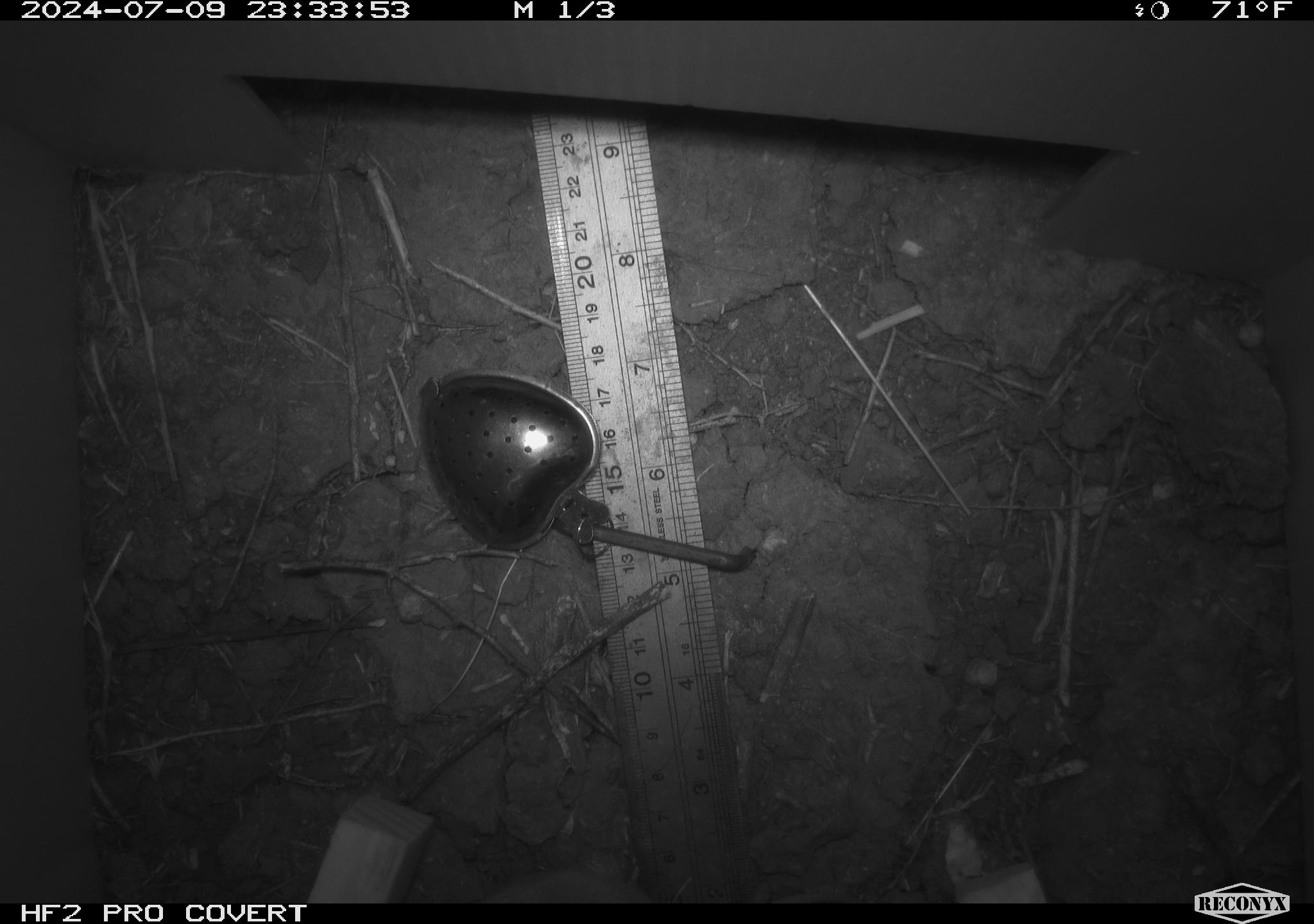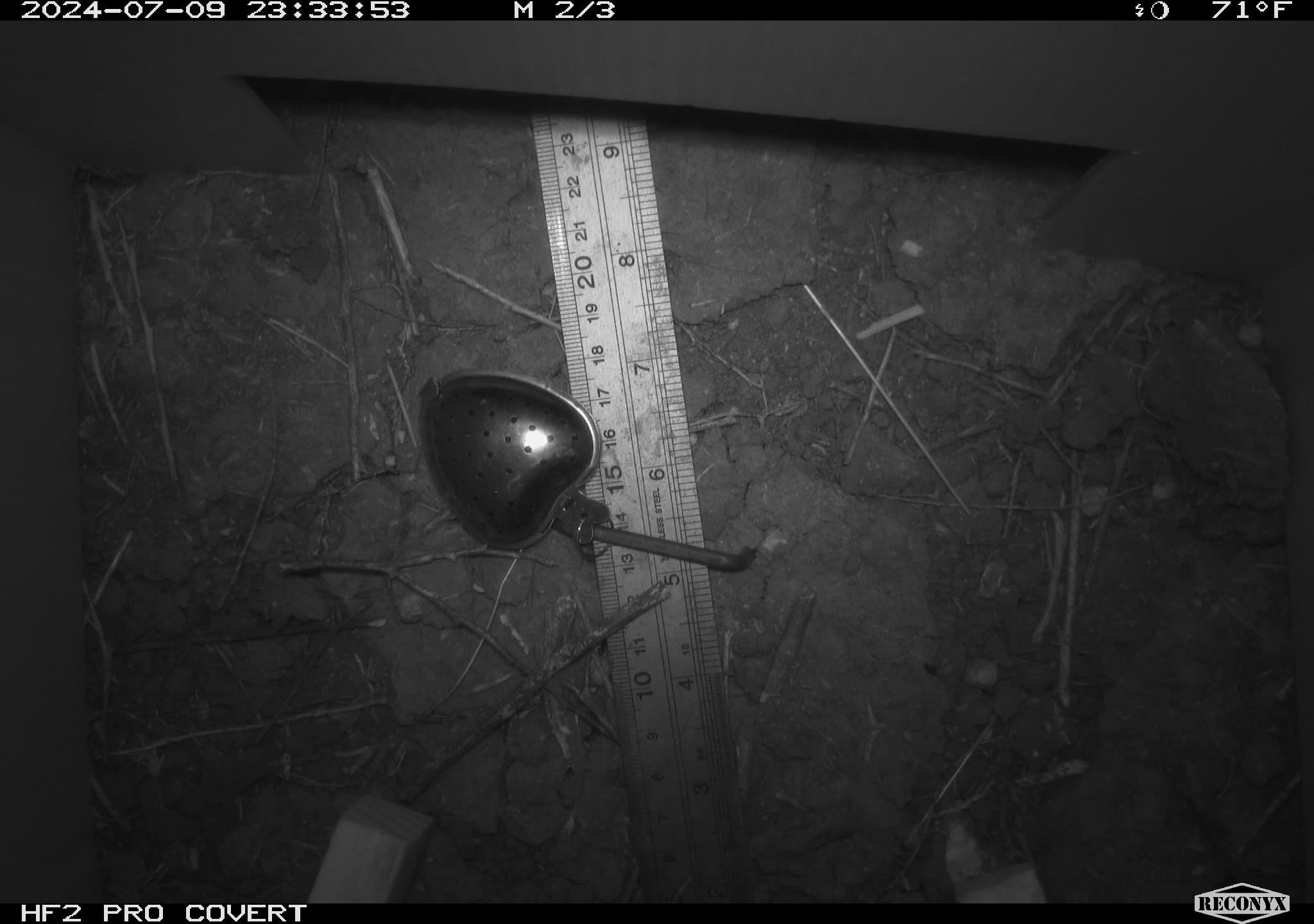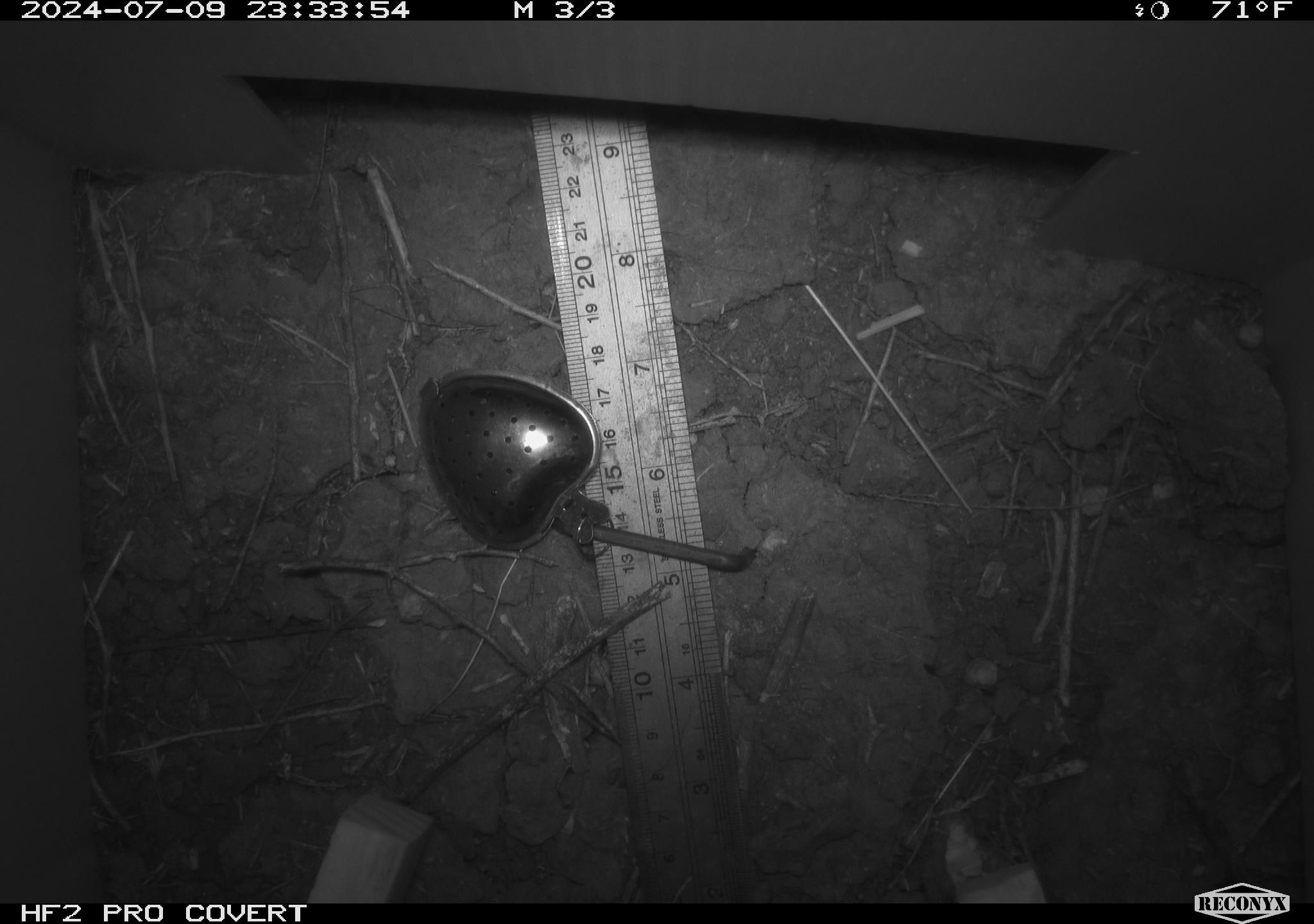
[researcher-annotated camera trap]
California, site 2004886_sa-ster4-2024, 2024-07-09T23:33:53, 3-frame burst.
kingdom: Animalia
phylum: Chordata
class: Mammalia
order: Rodentia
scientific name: Rodentia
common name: mouse species